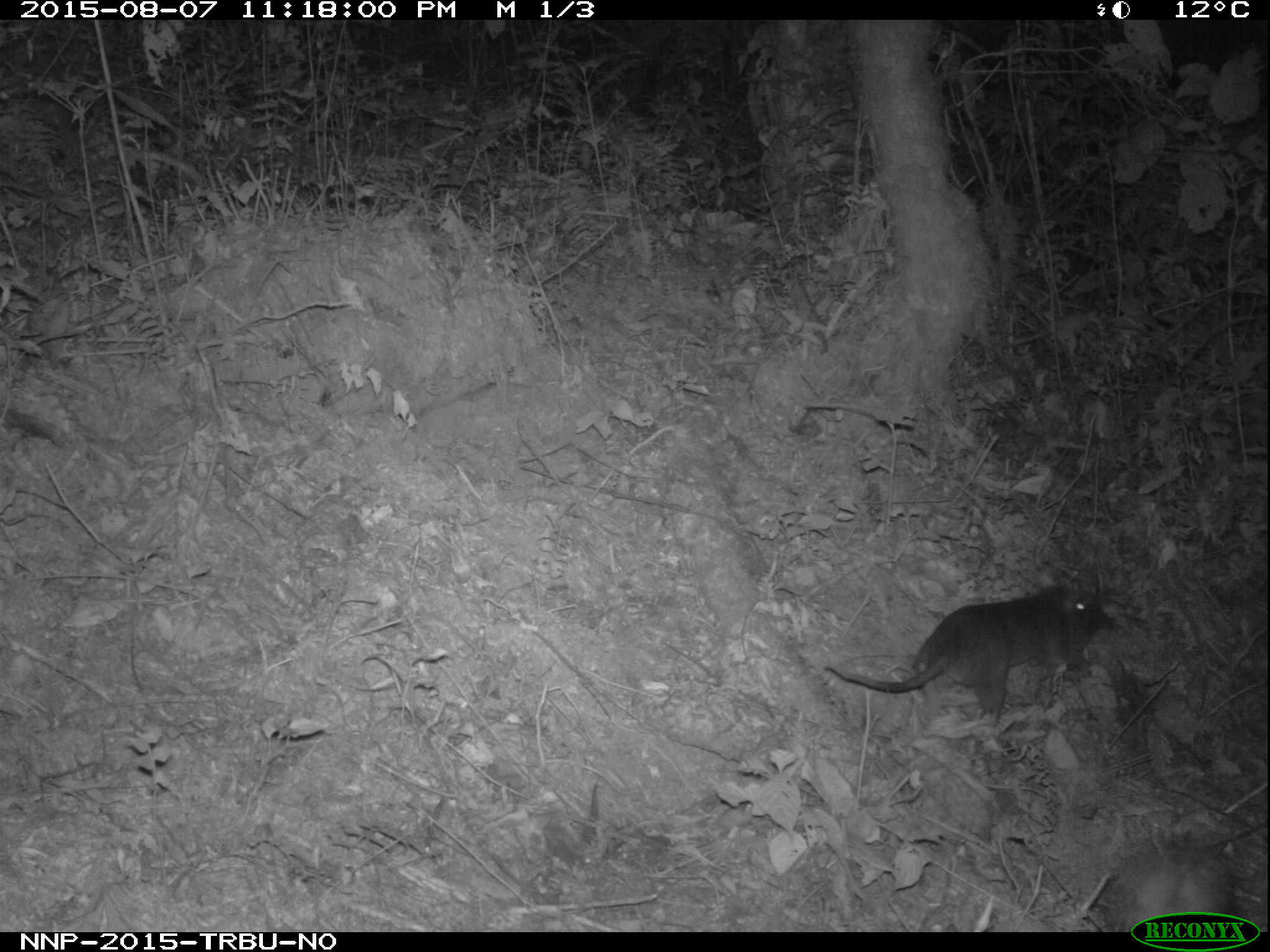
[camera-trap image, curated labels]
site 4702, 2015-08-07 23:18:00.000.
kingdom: Animalia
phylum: Chordata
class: Mammalia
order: Rodentia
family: Nesomyidae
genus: Cricetomys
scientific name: Cricetomys gambianus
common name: african giant pouched rat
Cricetomys gambianus (african giant pouched rat), count 1.